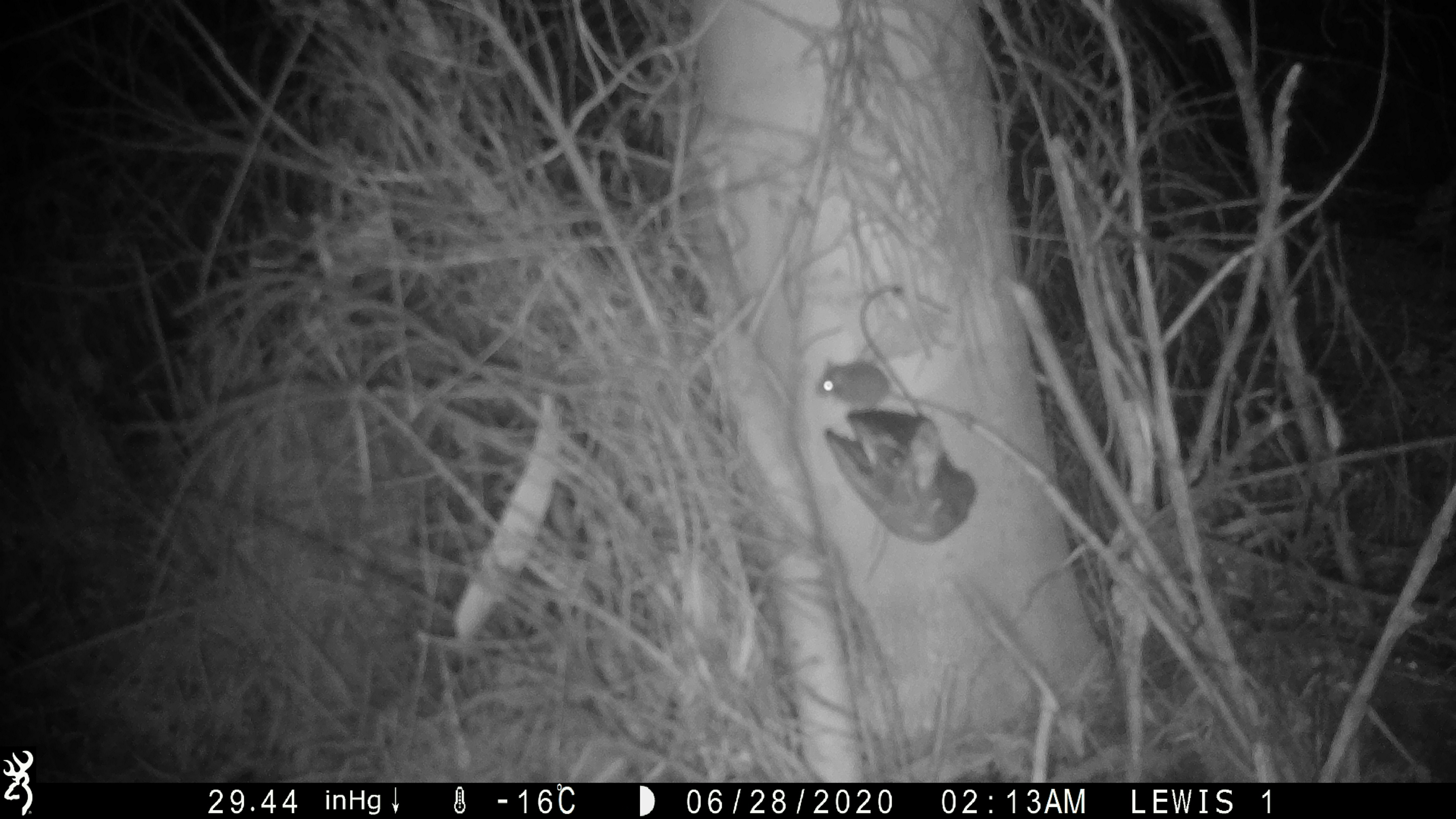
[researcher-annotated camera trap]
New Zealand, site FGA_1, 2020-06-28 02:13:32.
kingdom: Animalia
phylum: Chordata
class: Mammalia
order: Rodentia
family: Muridae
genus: Mus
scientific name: Mus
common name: mouse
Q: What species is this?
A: Mouse (Mus).